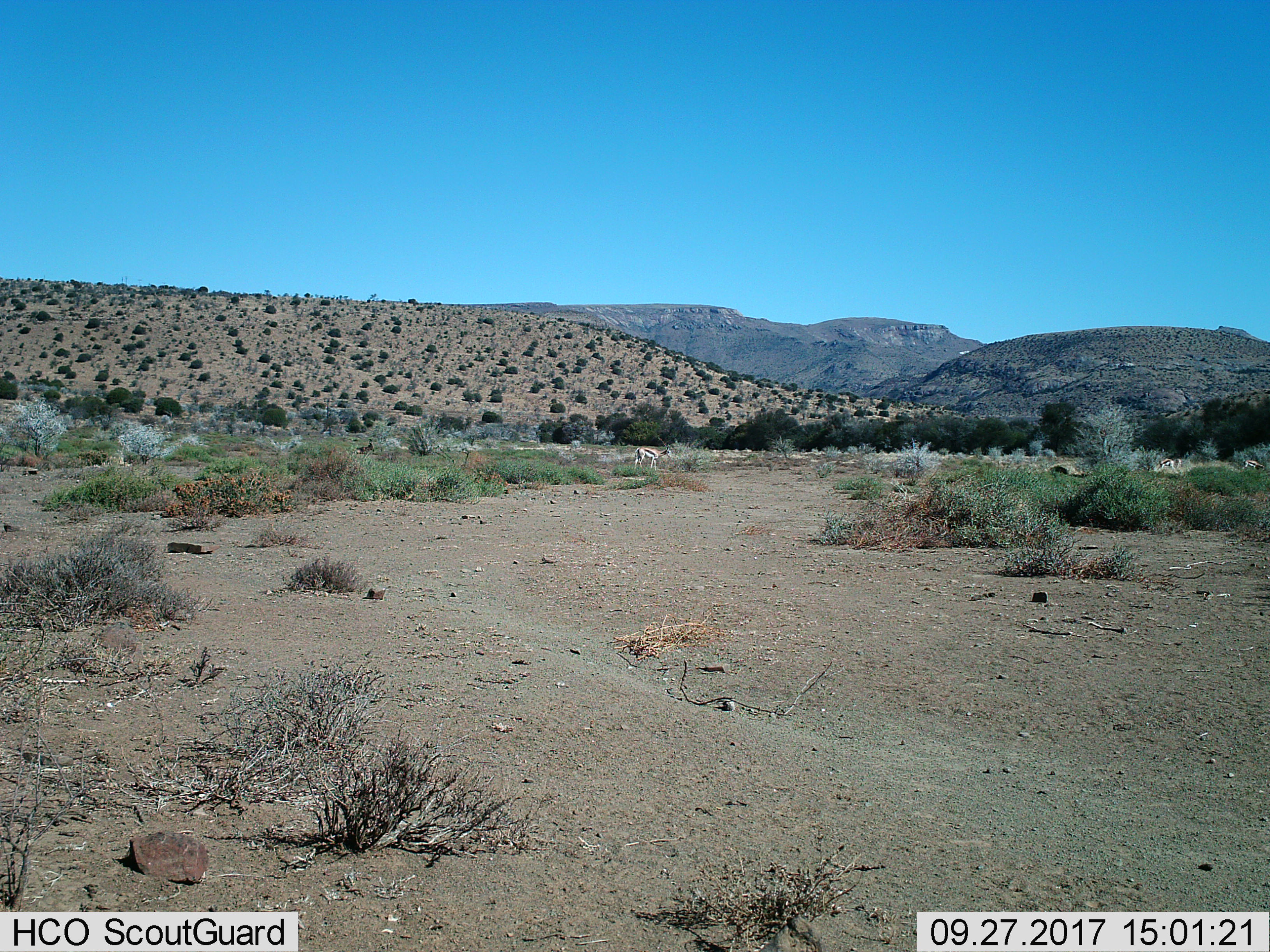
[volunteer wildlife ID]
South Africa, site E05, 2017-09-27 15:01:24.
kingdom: Animalia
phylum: Chordata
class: Mammalia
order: Artiodactyla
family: Bovidae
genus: Antidorcas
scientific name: Antidorcas marsupialis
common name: springbok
Springbok (Antidorcas marsupialis), count 3. Behavior (volunteer vote fractions): standing 62%, resting 12%, moving 38%, interacting 0%. Young present (vote fraction): 0%. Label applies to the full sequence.